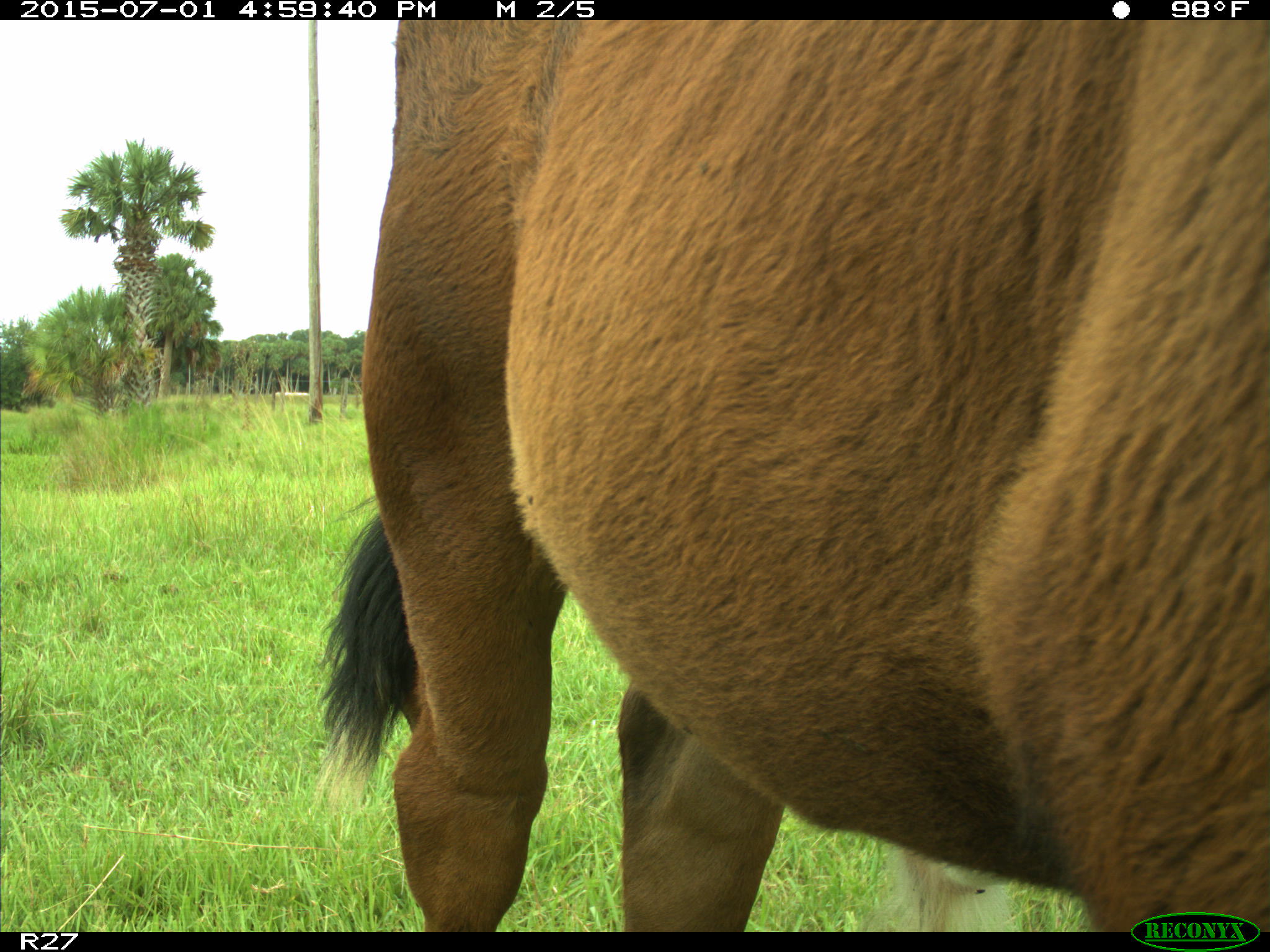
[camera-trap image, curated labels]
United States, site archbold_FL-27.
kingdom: Animalia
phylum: Chordata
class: Mammalia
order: Artiodactyla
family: Bovidae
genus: Bos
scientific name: Bos taurus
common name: domestic cow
Bos taurus (domestic cow).